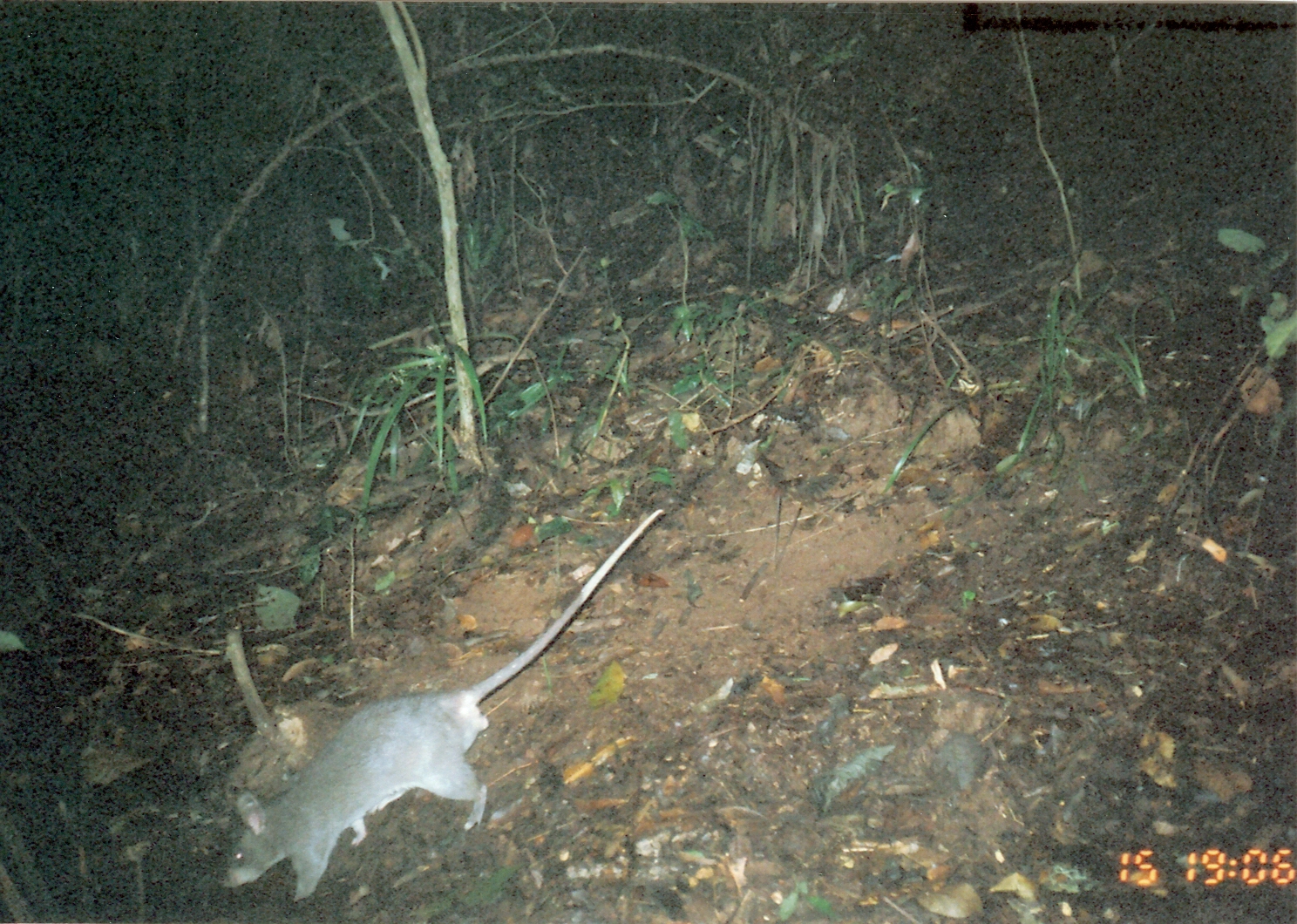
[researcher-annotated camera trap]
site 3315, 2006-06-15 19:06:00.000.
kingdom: Animalia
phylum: Chordata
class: Mammalia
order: Rodentia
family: Nesomyidae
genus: Cricetomys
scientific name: Cricetomys gambianus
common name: african giant pouched rat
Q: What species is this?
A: Cricetomys gambianus (african giant pouched rat).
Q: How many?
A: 1.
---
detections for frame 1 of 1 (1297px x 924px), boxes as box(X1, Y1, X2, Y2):
cricetomys gambianus: box(220, 503, 664, 903)